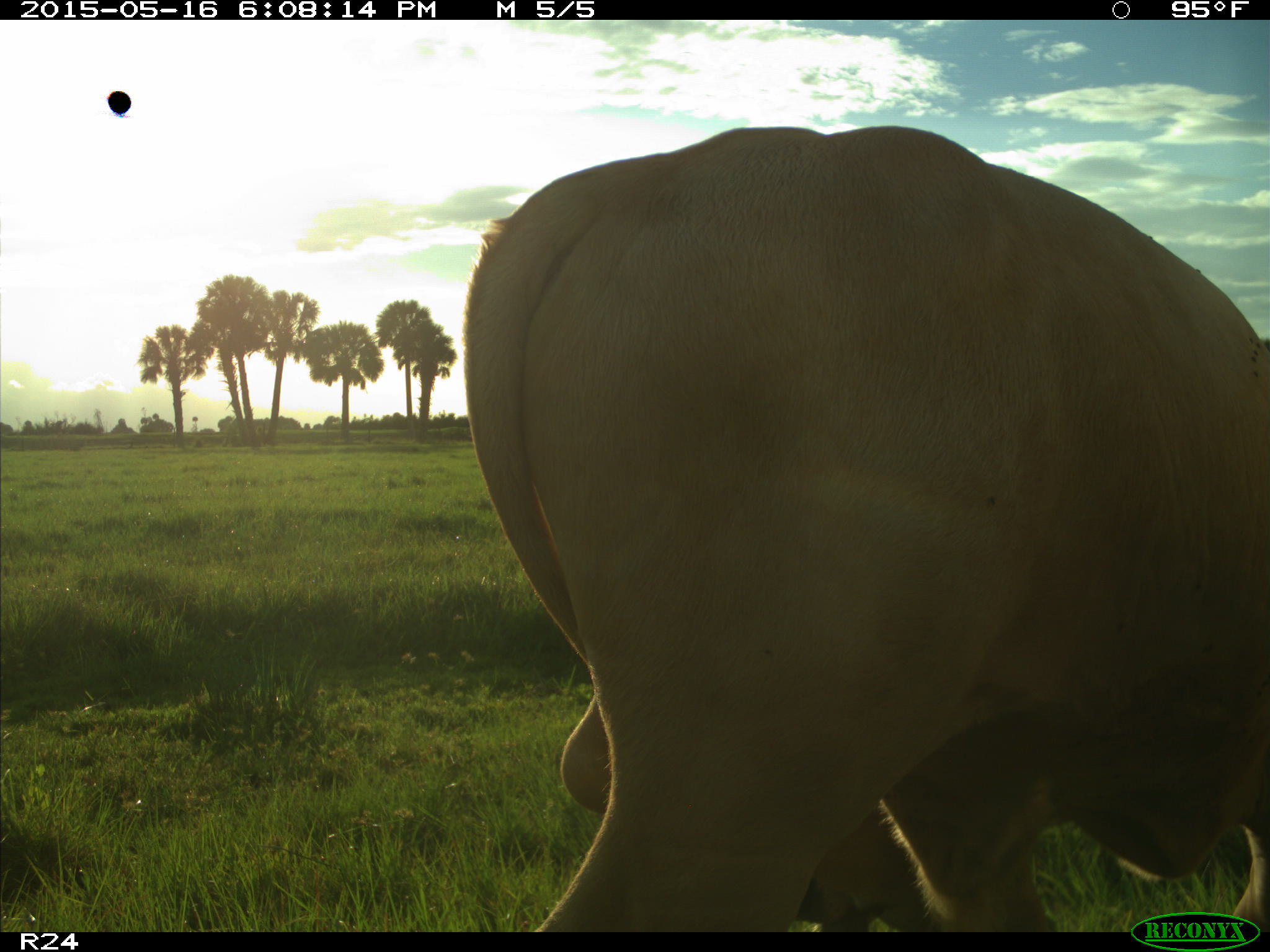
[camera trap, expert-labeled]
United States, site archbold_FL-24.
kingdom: Animalia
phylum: Chordata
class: Mammalia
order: Artiodactyla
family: Bovidae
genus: Bos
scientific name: Bos taurus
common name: domestic cow